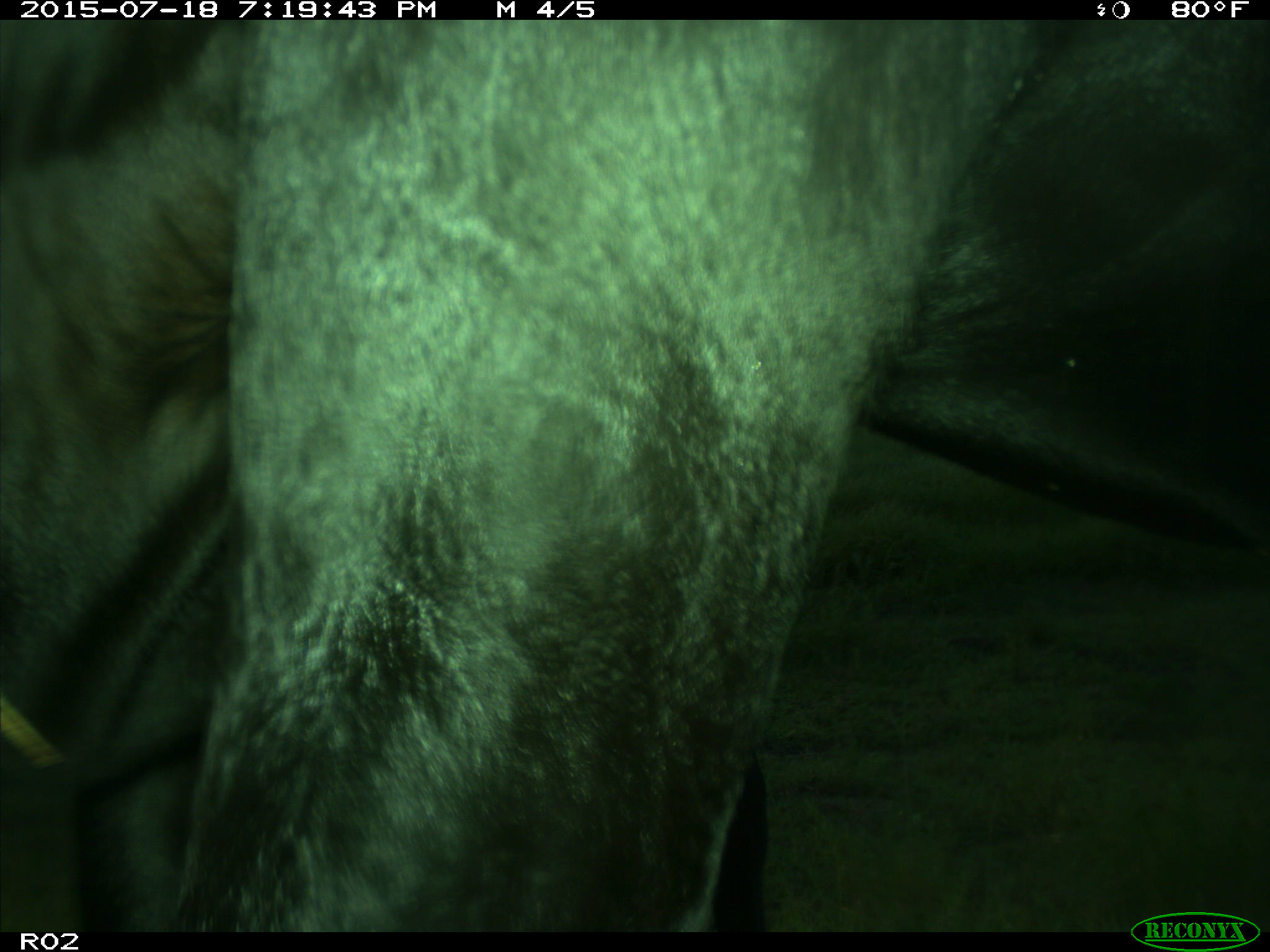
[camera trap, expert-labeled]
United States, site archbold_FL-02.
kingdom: Animalia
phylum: Chordata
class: Mammalia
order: Artiodactyla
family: Bovidae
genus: Bos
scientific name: Bos taurus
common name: domestic cow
Bos taurus (domestic cow).